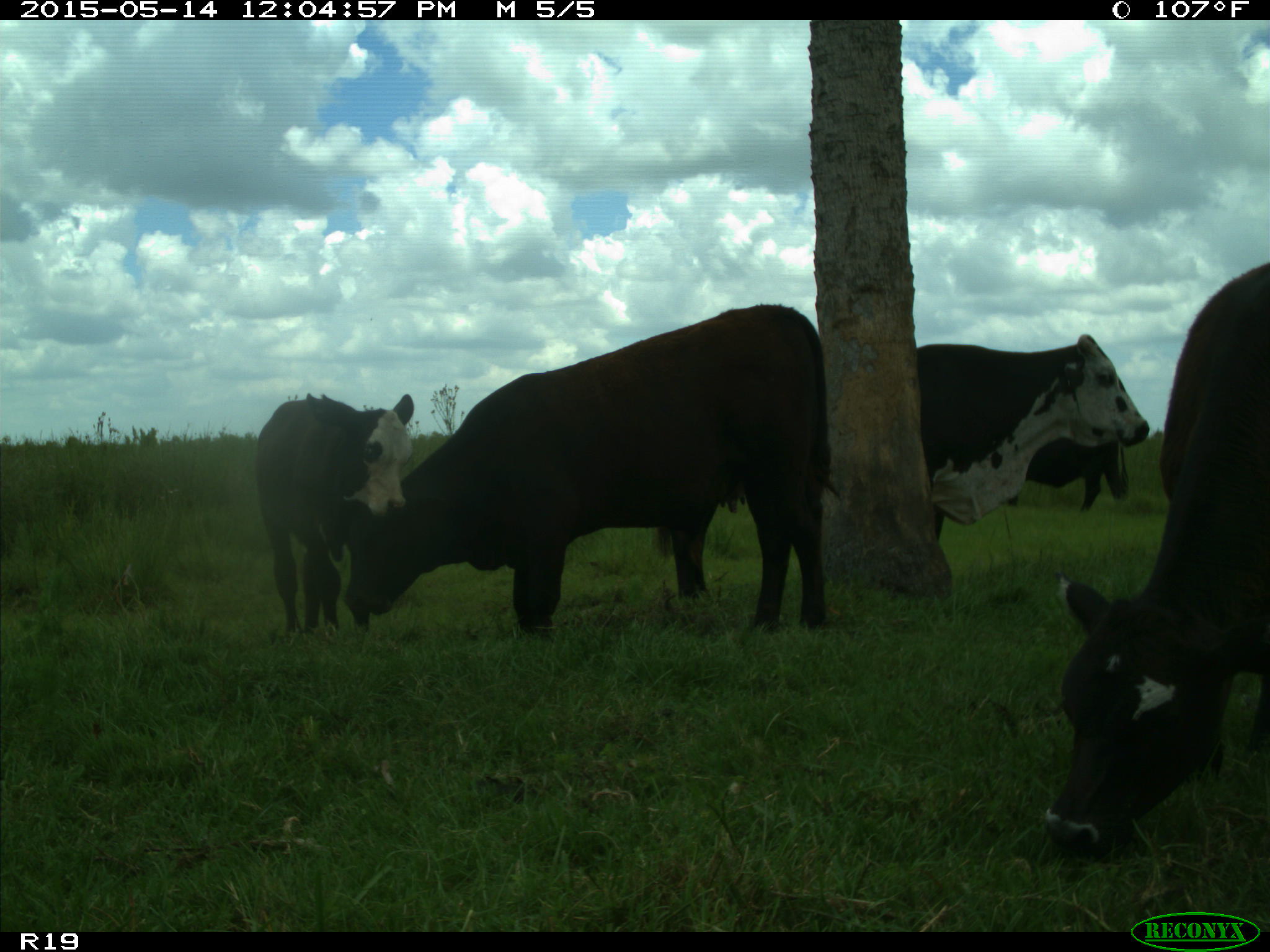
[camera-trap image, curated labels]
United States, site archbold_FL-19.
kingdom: Animalia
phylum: Chordata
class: Mammalia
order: Artiodactyla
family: Bovidae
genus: Bos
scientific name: Bos taurus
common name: domestic cow